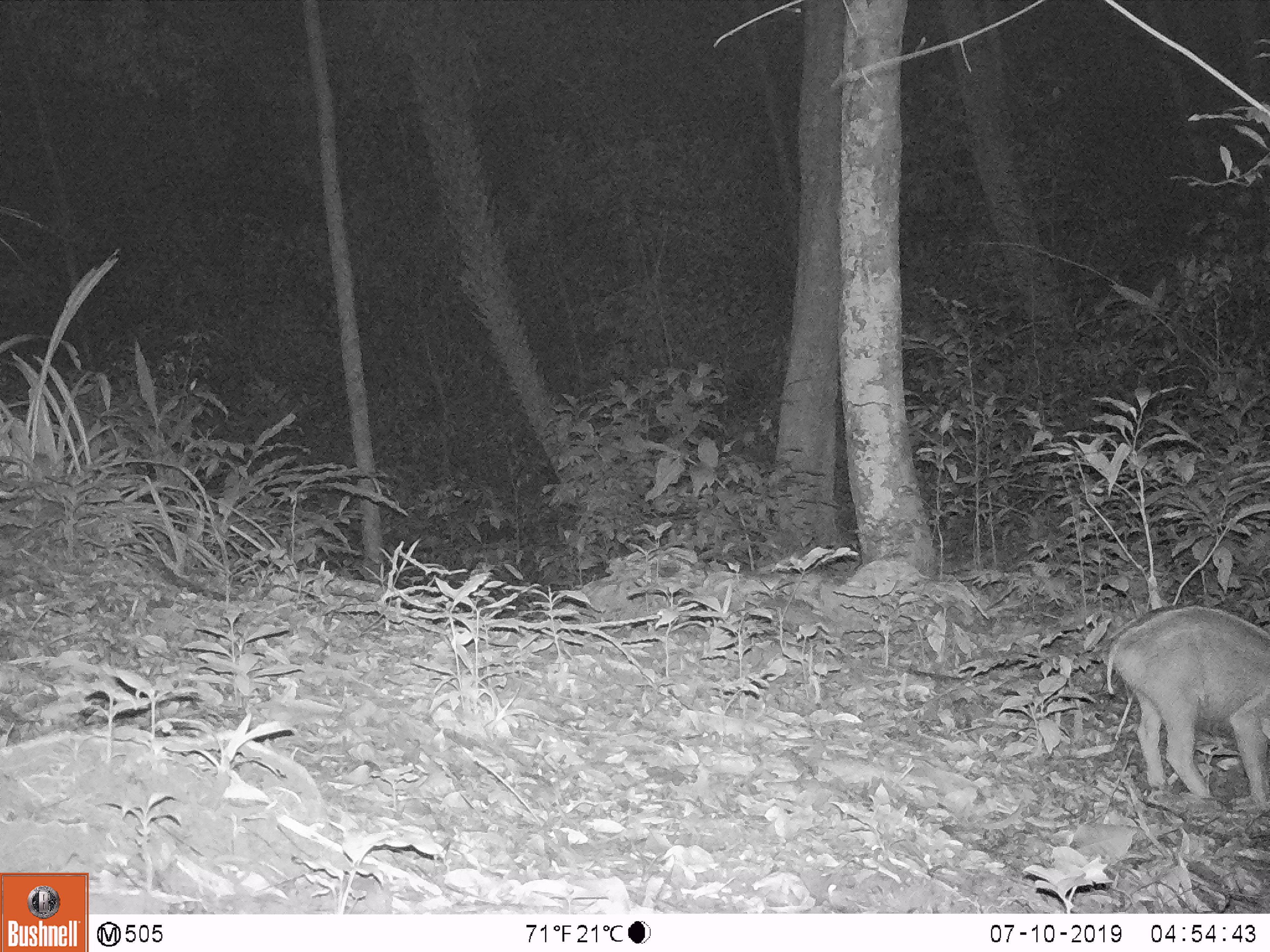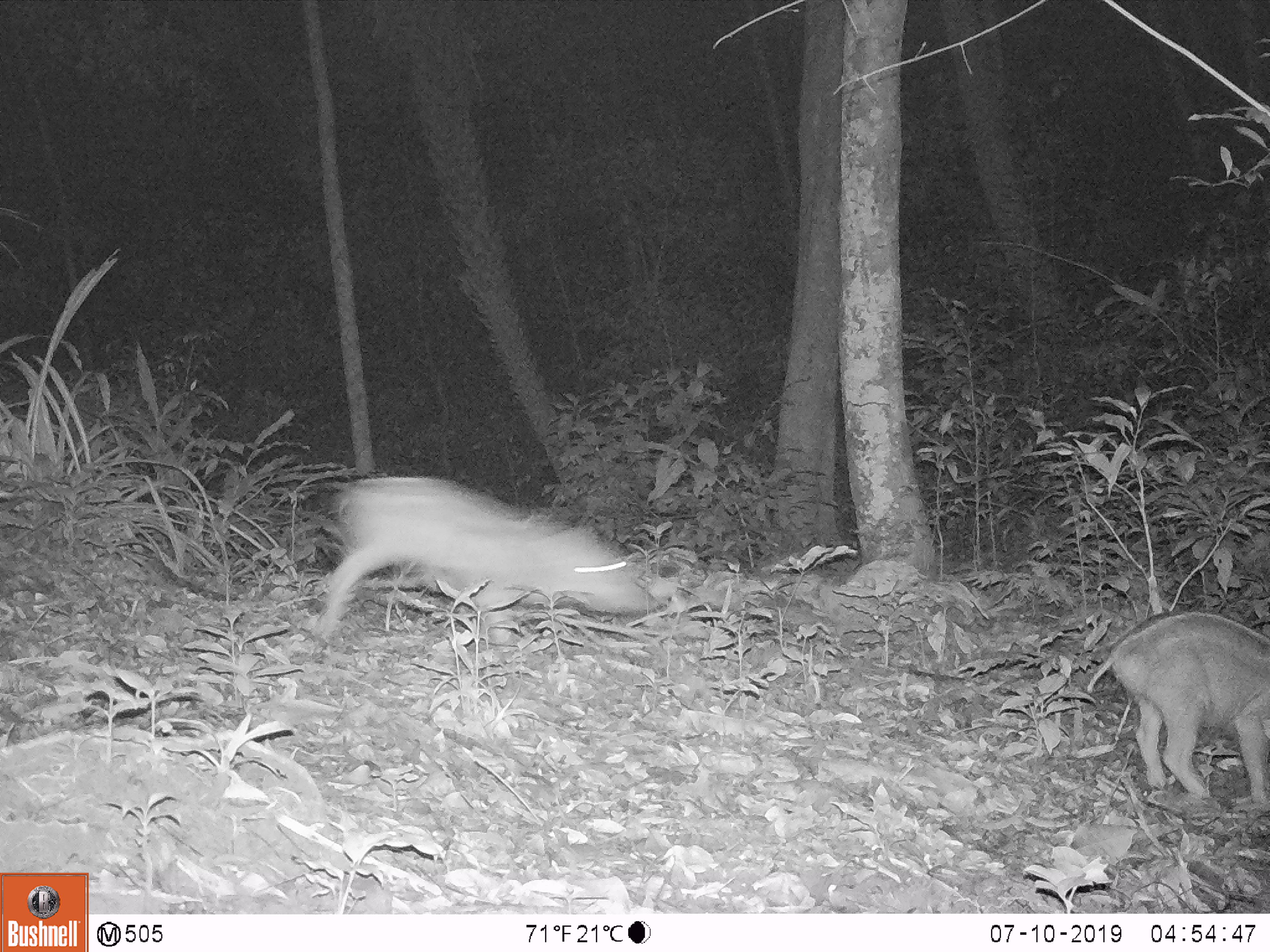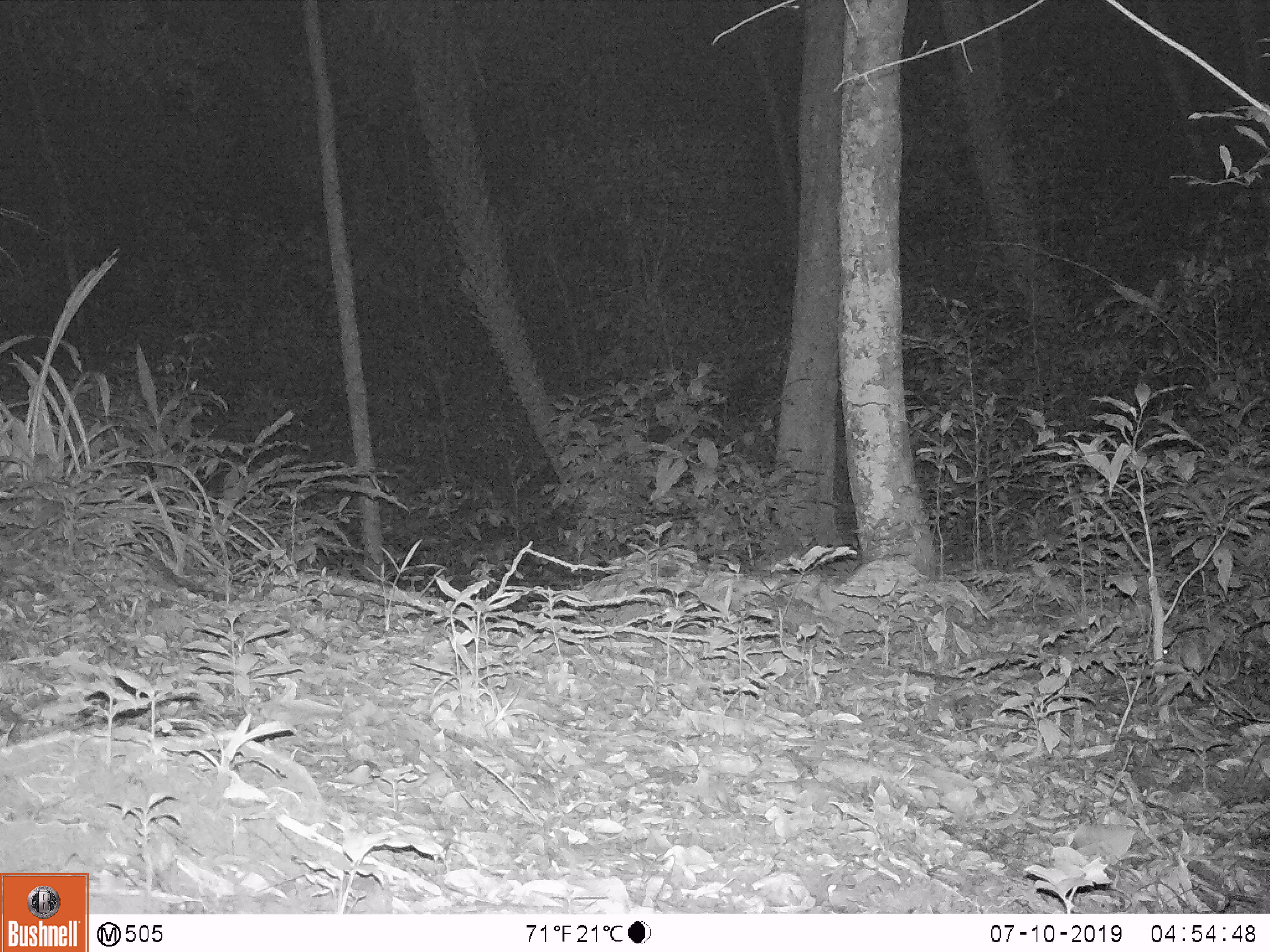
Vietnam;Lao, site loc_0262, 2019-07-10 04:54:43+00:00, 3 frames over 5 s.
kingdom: Animalia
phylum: Chordata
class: Mammalia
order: Artiodactyla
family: Suidae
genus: Sus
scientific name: Sus scrofa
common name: eurasian wild pig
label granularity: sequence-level